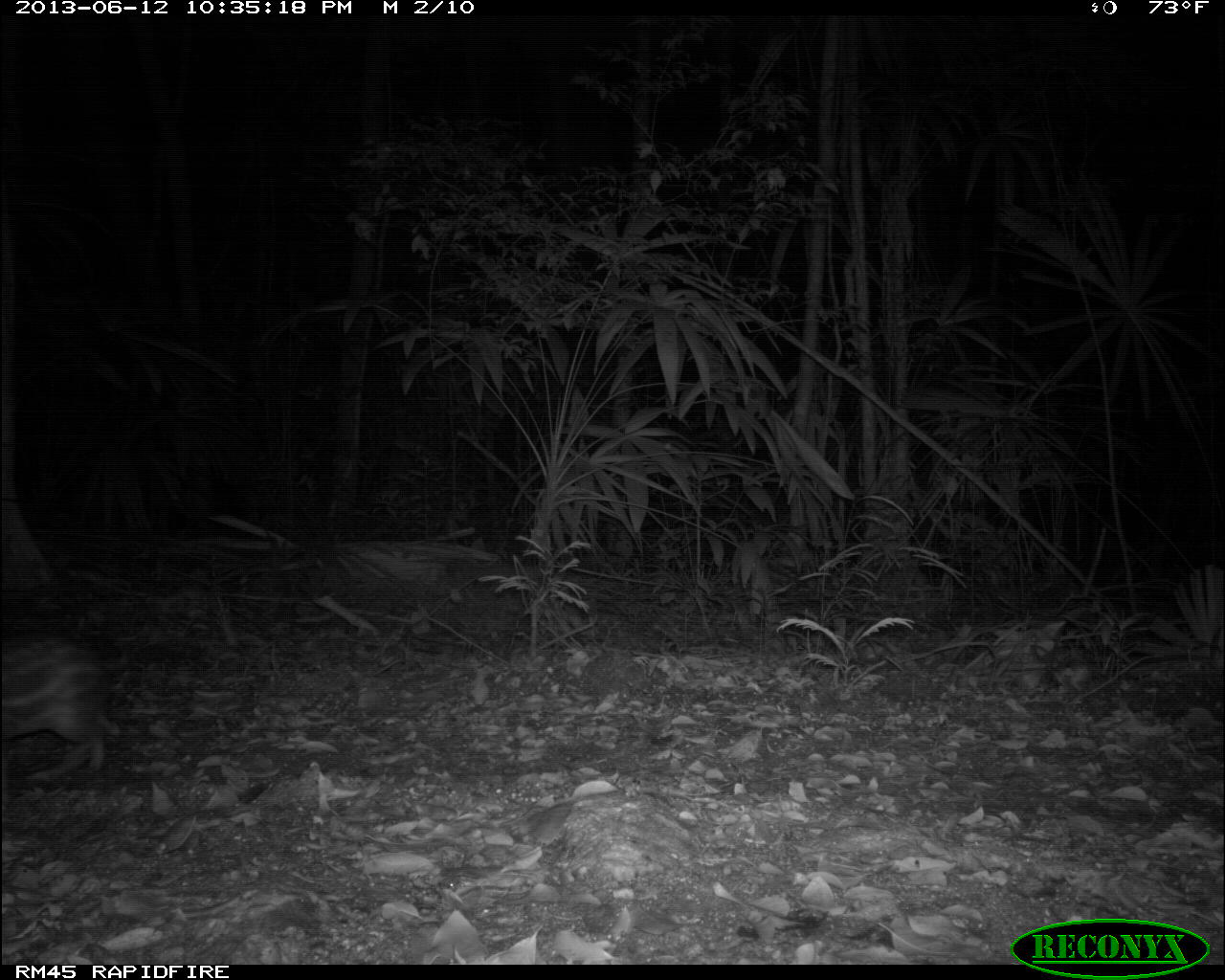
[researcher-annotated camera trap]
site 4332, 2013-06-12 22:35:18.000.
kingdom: Animalia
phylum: Chordata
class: Mammalia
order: Rodentia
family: Cuniculidae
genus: Cuniculus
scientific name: Cuniculus paca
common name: lowland paca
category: agouti paca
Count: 1.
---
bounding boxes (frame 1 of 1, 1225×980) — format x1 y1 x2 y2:
agouti paca: 0 629 123 783